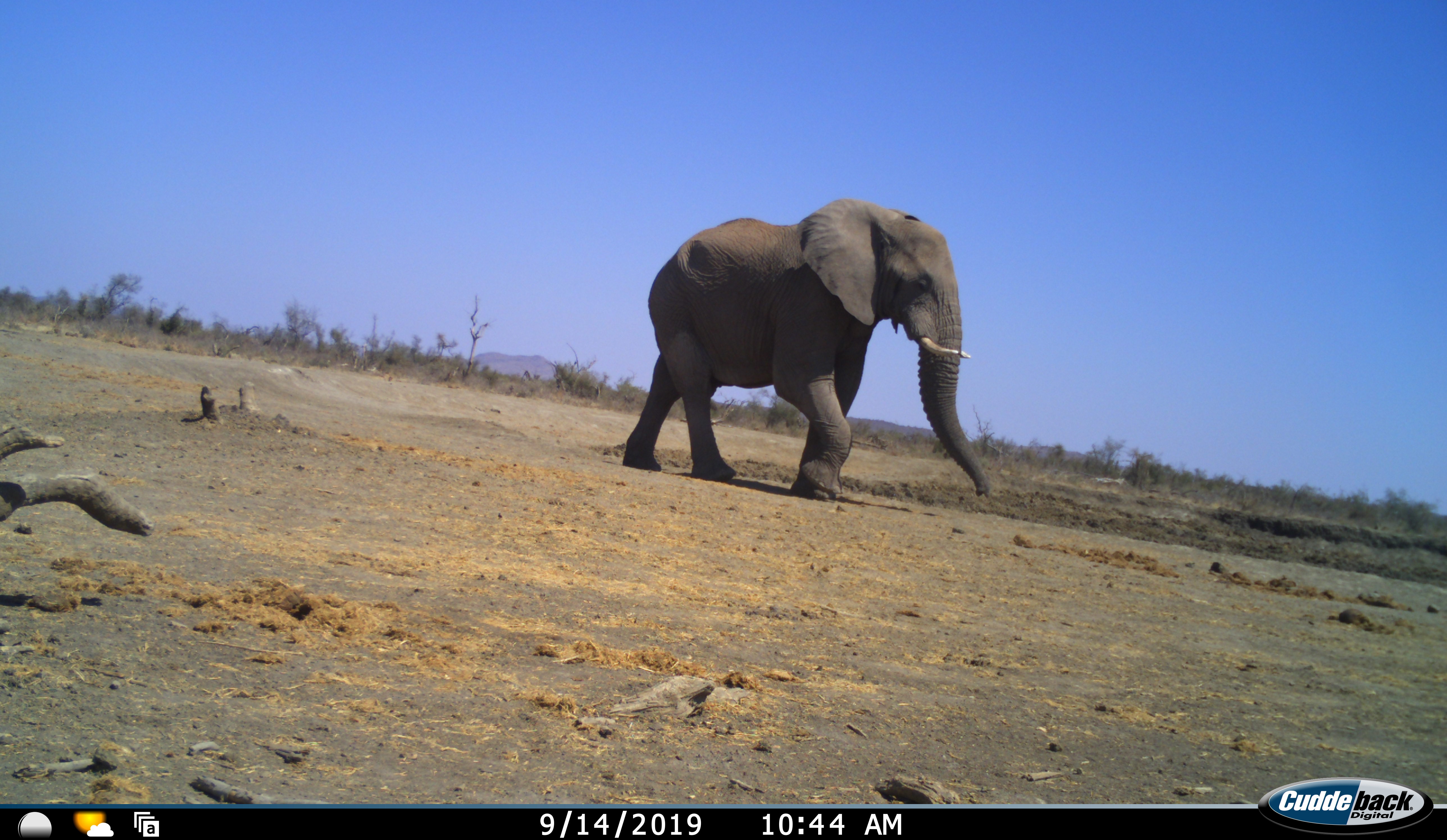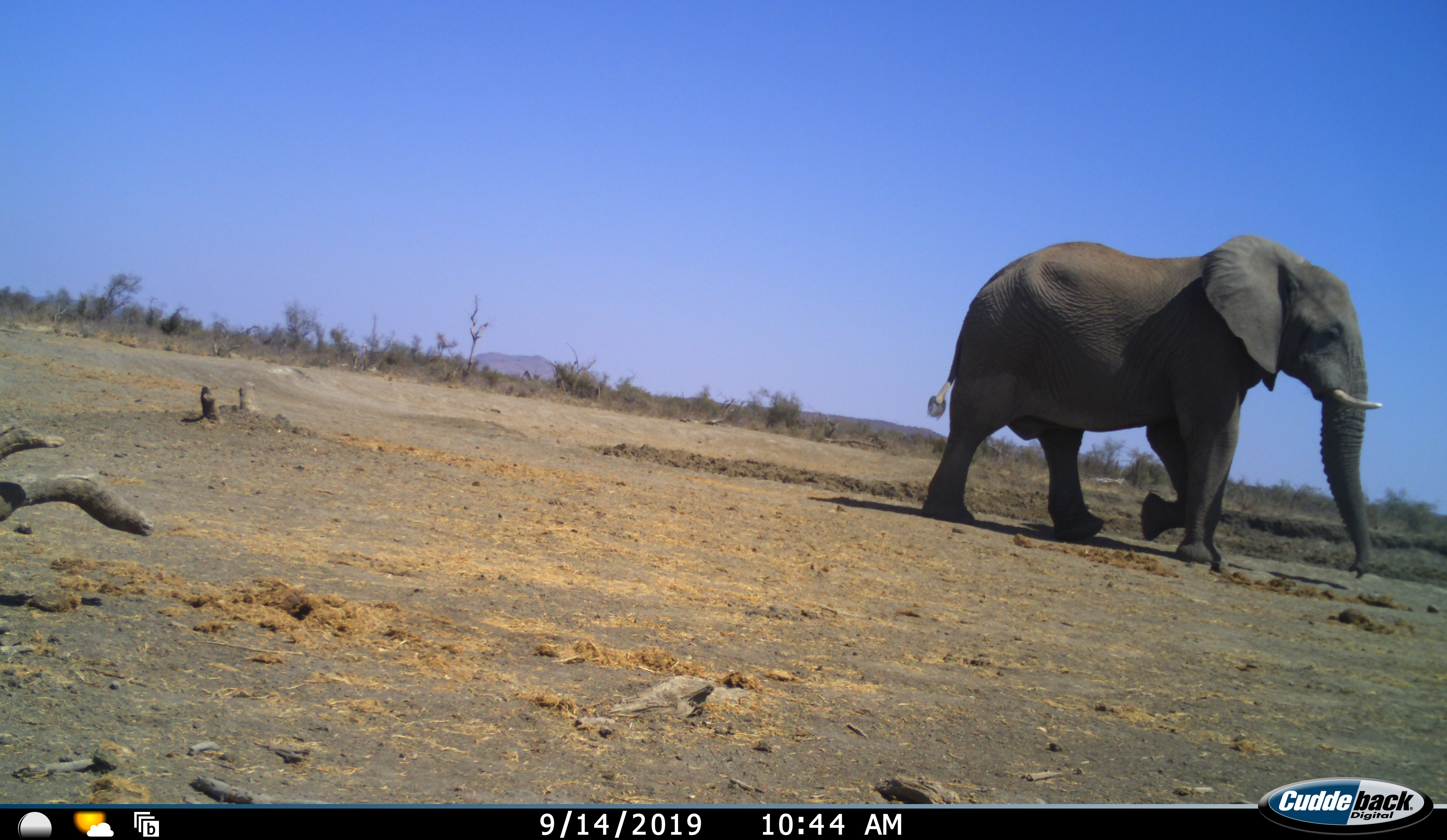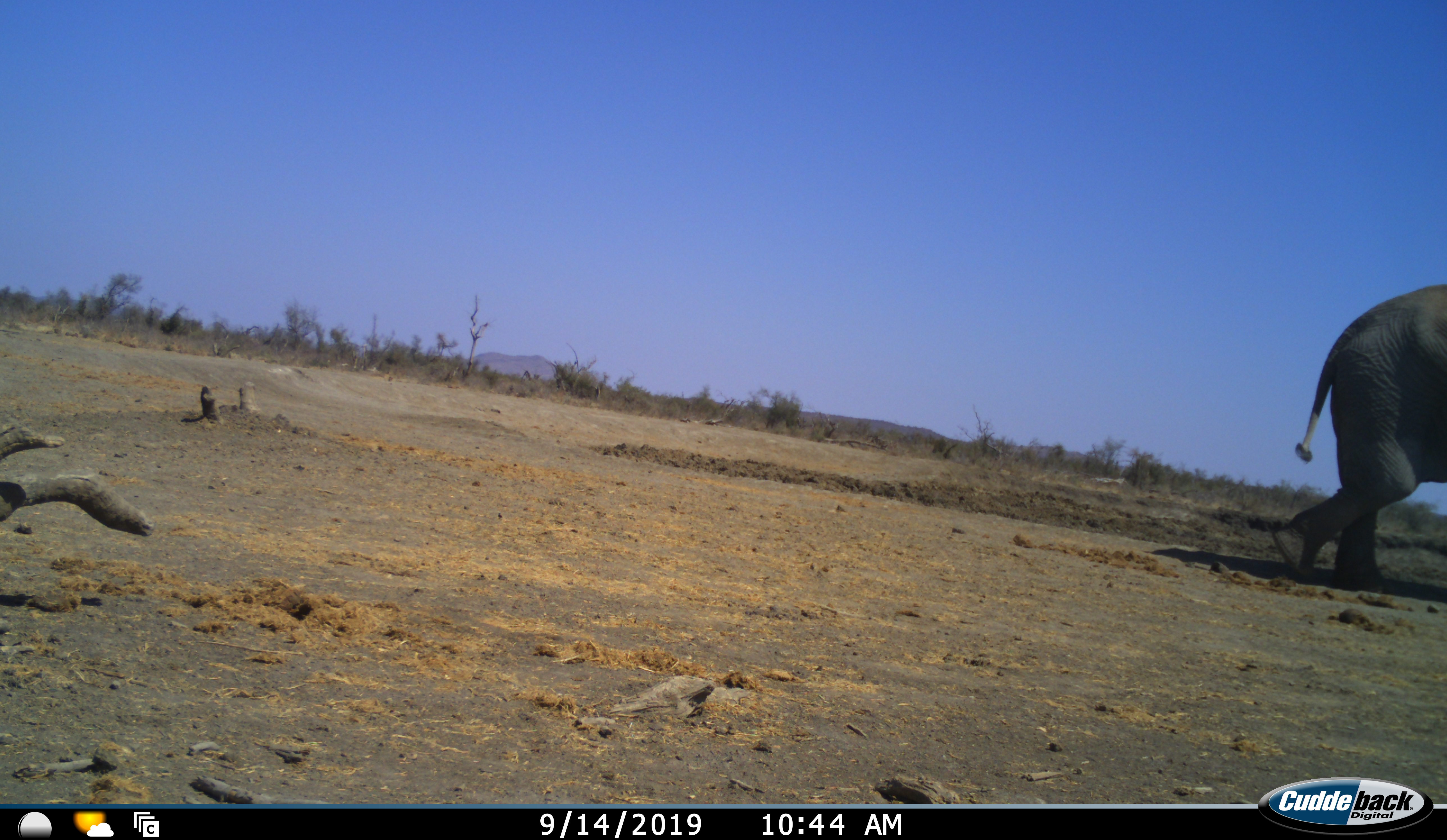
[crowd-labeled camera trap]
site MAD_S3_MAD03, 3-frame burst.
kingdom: Animalia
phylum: Chordata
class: Mammalia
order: Proboscidea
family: Elephantidae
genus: Loxodonta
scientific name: Loxodonta africana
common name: african bush elephant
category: elephant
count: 1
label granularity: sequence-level